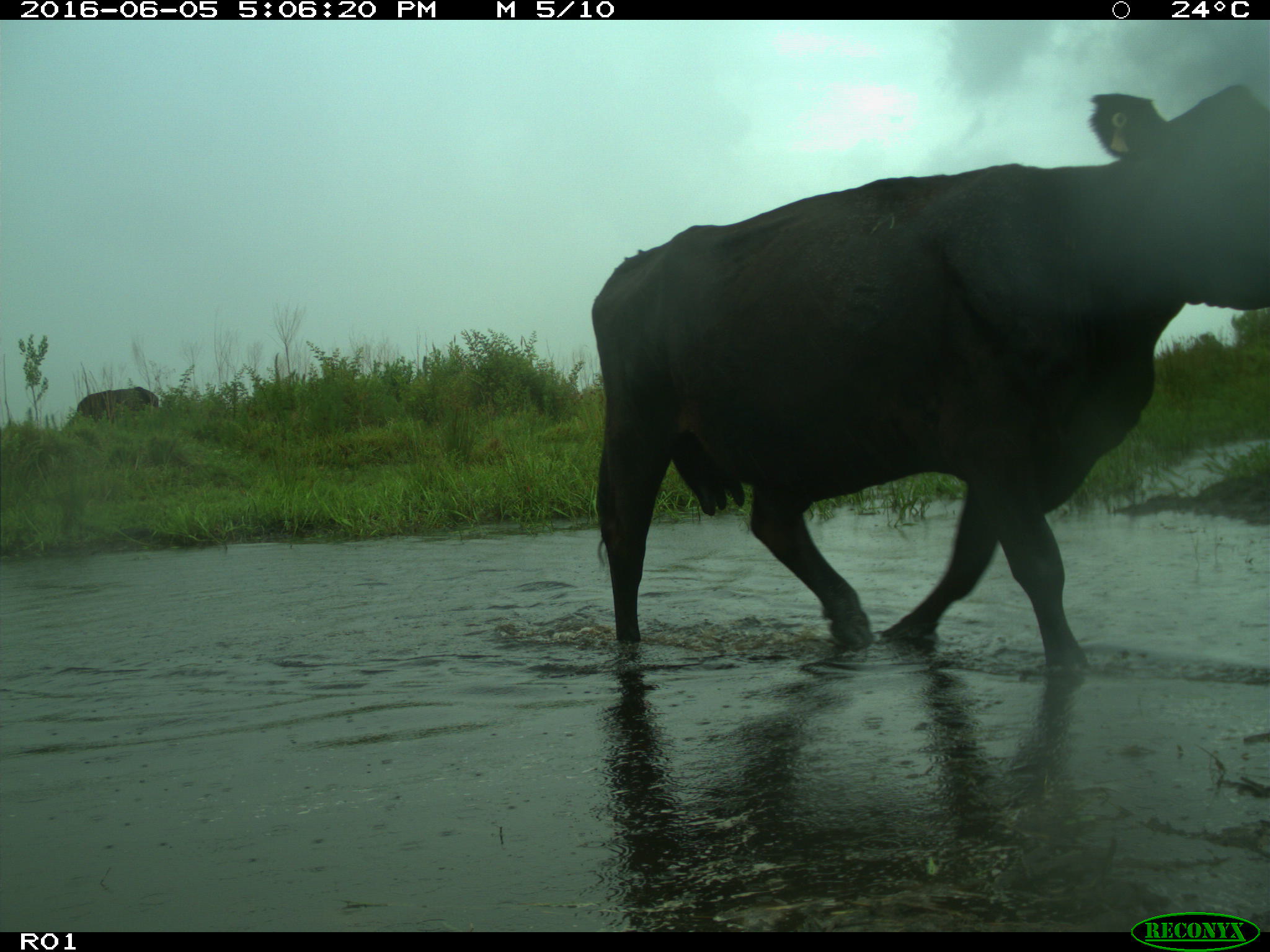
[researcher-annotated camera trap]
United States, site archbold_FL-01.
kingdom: Animalia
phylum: Chordata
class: Mammalia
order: Artiodactyla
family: Bovidae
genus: Bos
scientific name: Bos taurus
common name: domestic cow